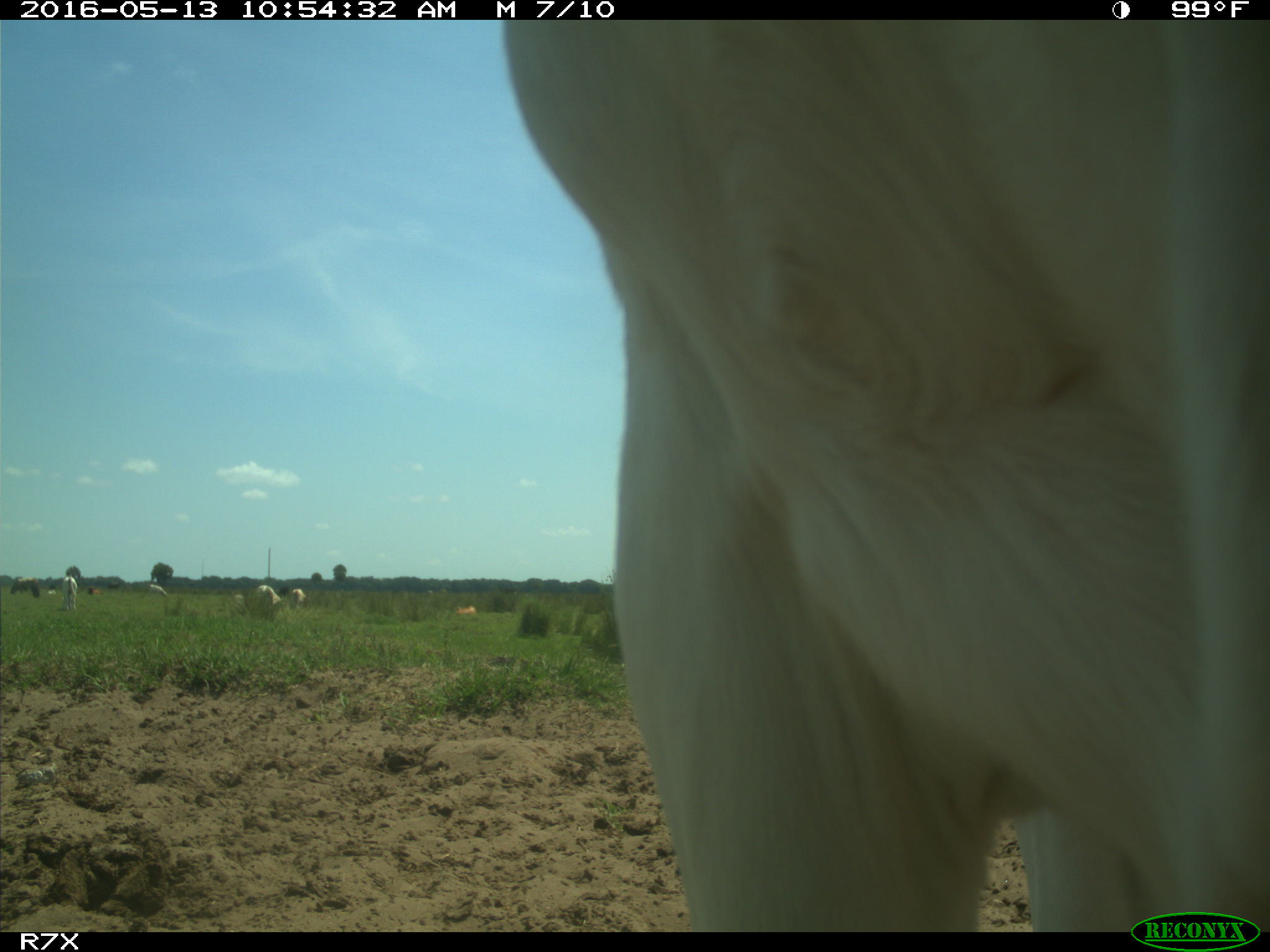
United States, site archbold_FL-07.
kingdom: Animalia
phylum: Chordata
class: Mammalia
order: Artiodactyla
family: Bovidae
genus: Bos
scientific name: Bos taurus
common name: domestic cow